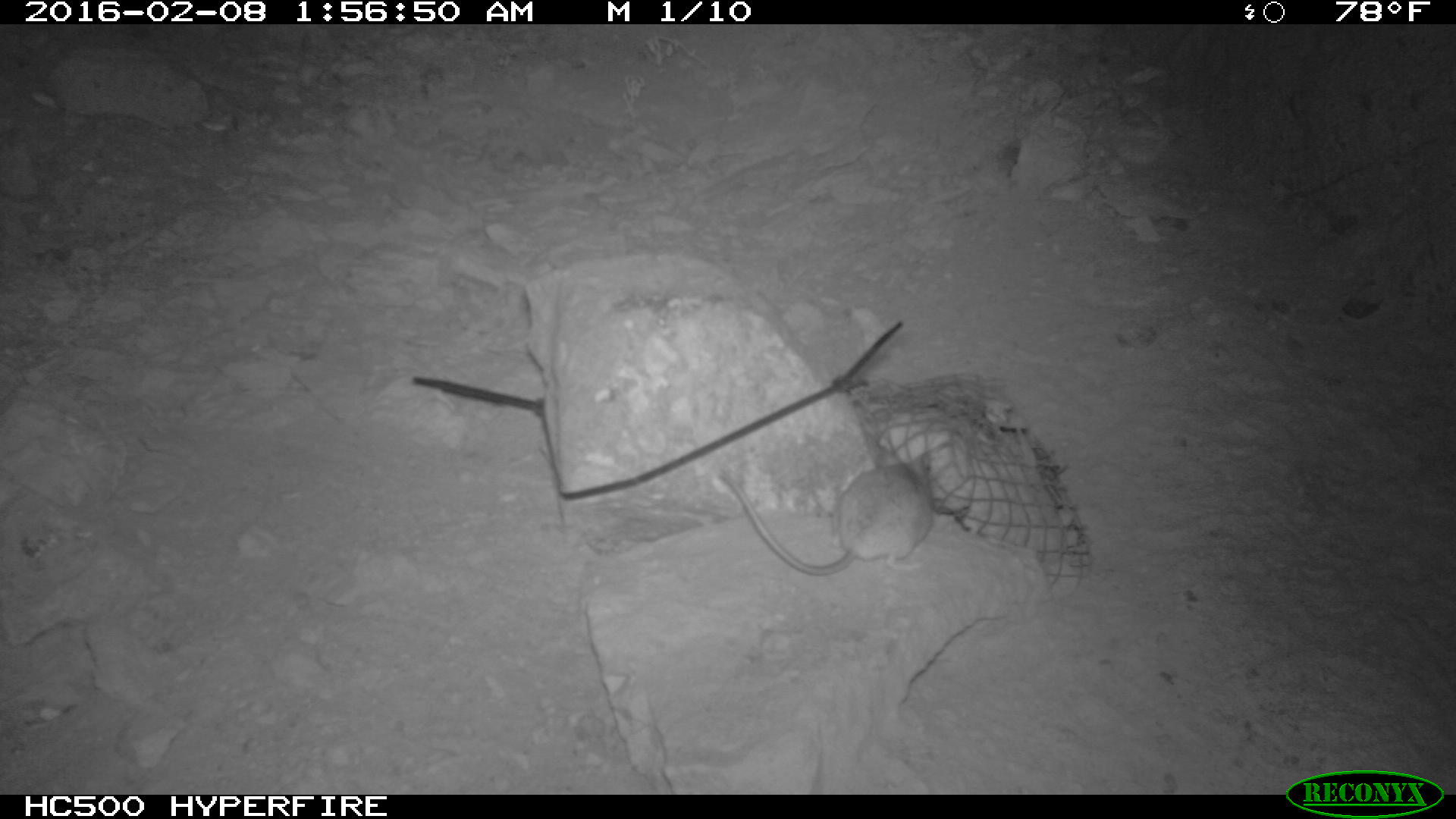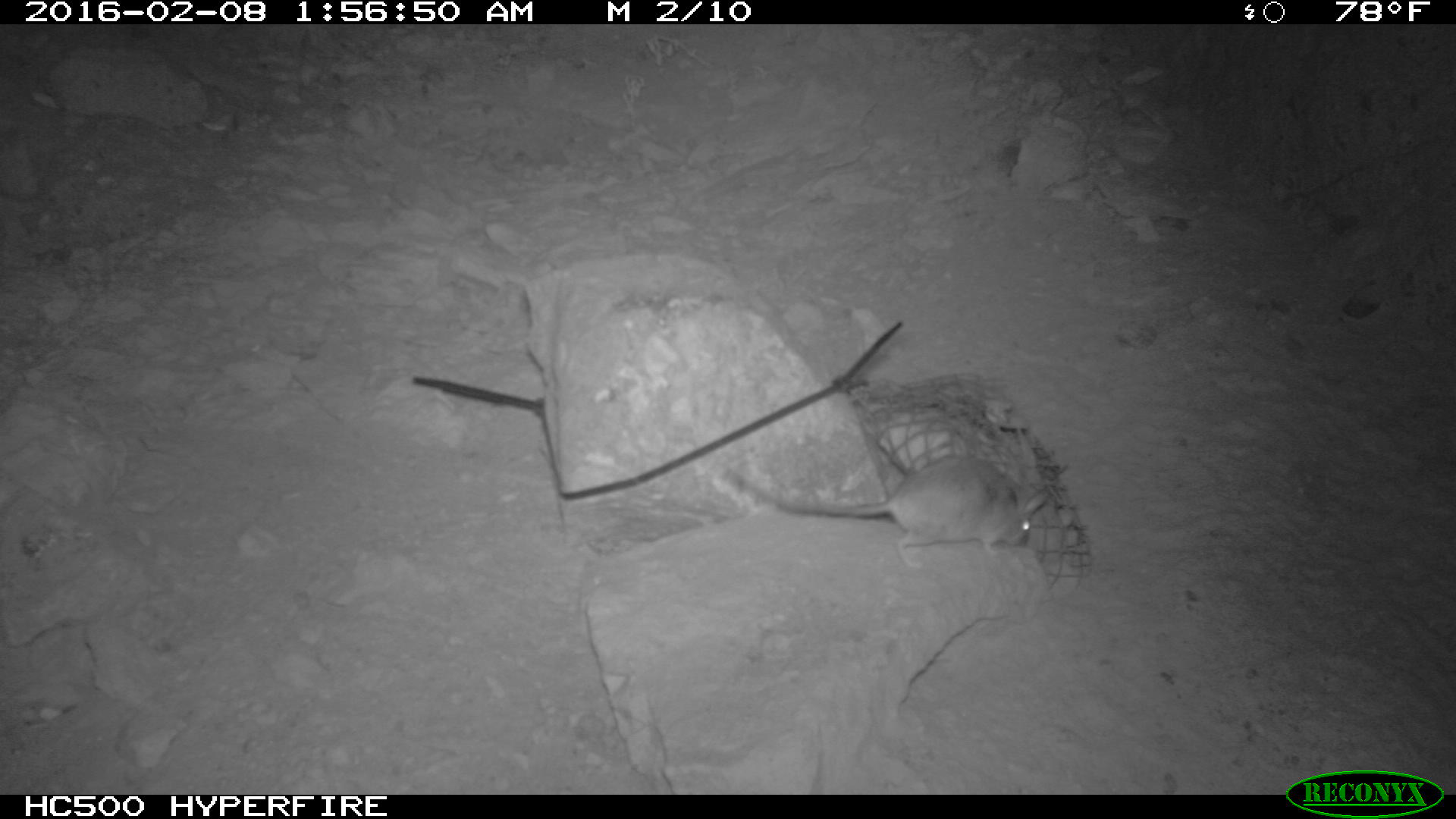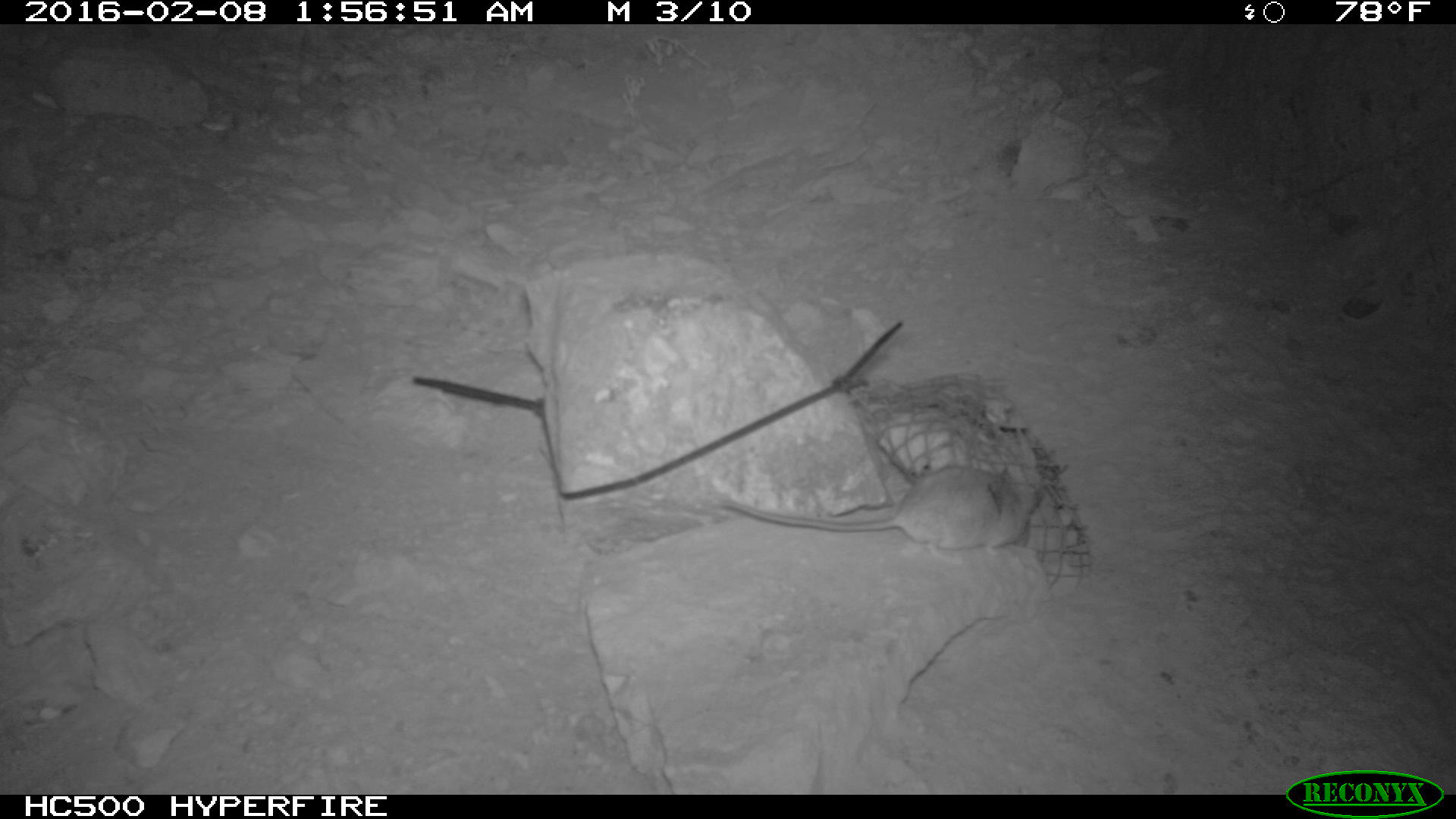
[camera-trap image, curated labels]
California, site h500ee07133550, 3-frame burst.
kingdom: Animalia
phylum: Chordata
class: Mammalia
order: Rodentia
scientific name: Rodentia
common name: rodent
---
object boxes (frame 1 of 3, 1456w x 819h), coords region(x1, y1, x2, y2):
rodent: region(717, 446, 934, 572)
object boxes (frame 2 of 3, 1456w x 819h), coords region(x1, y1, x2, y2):
rodent: region(719, 453, 1050, 572)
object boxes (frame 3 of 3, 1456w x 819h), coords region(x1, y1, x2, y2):
rodent: region(720, 463, 1039, 566)